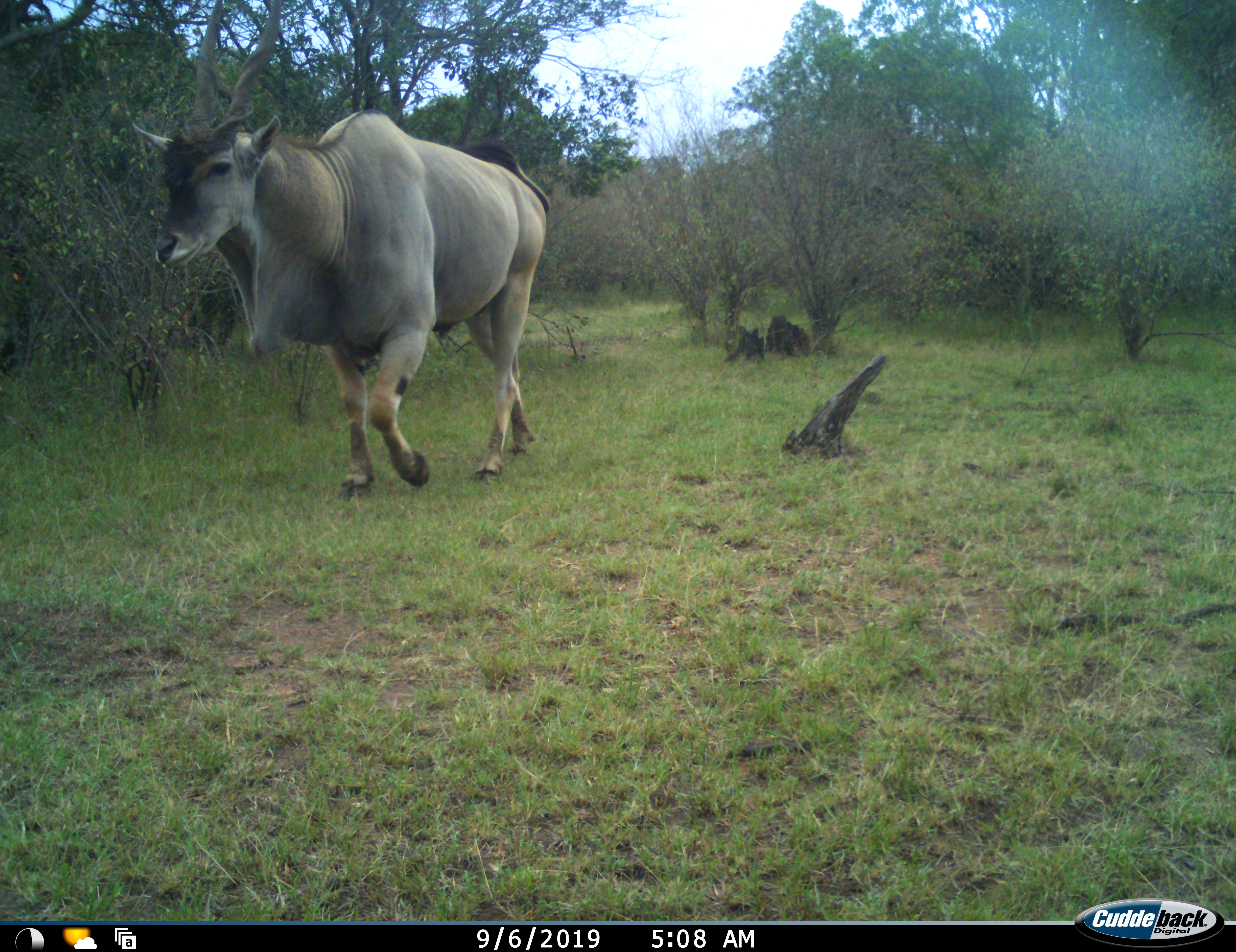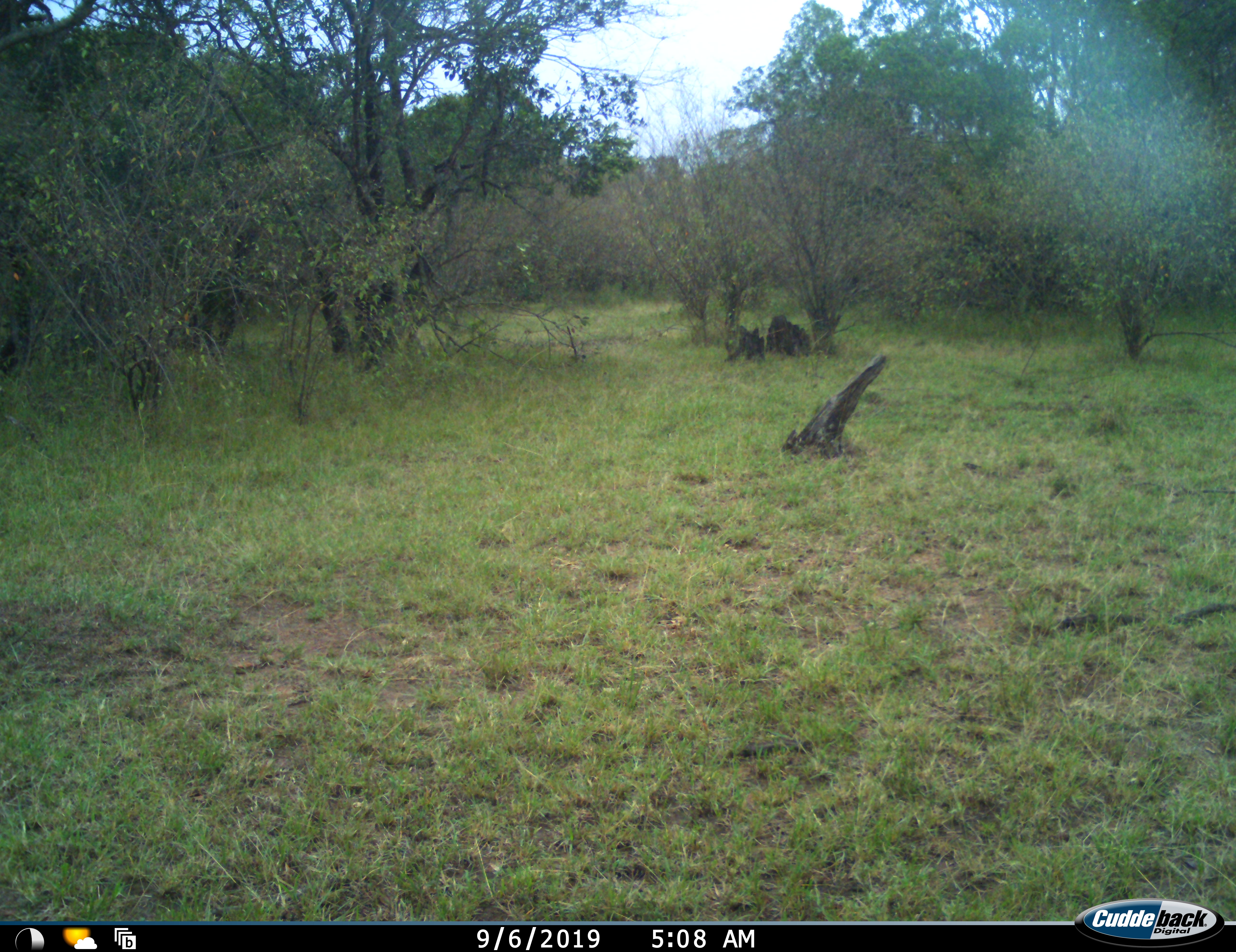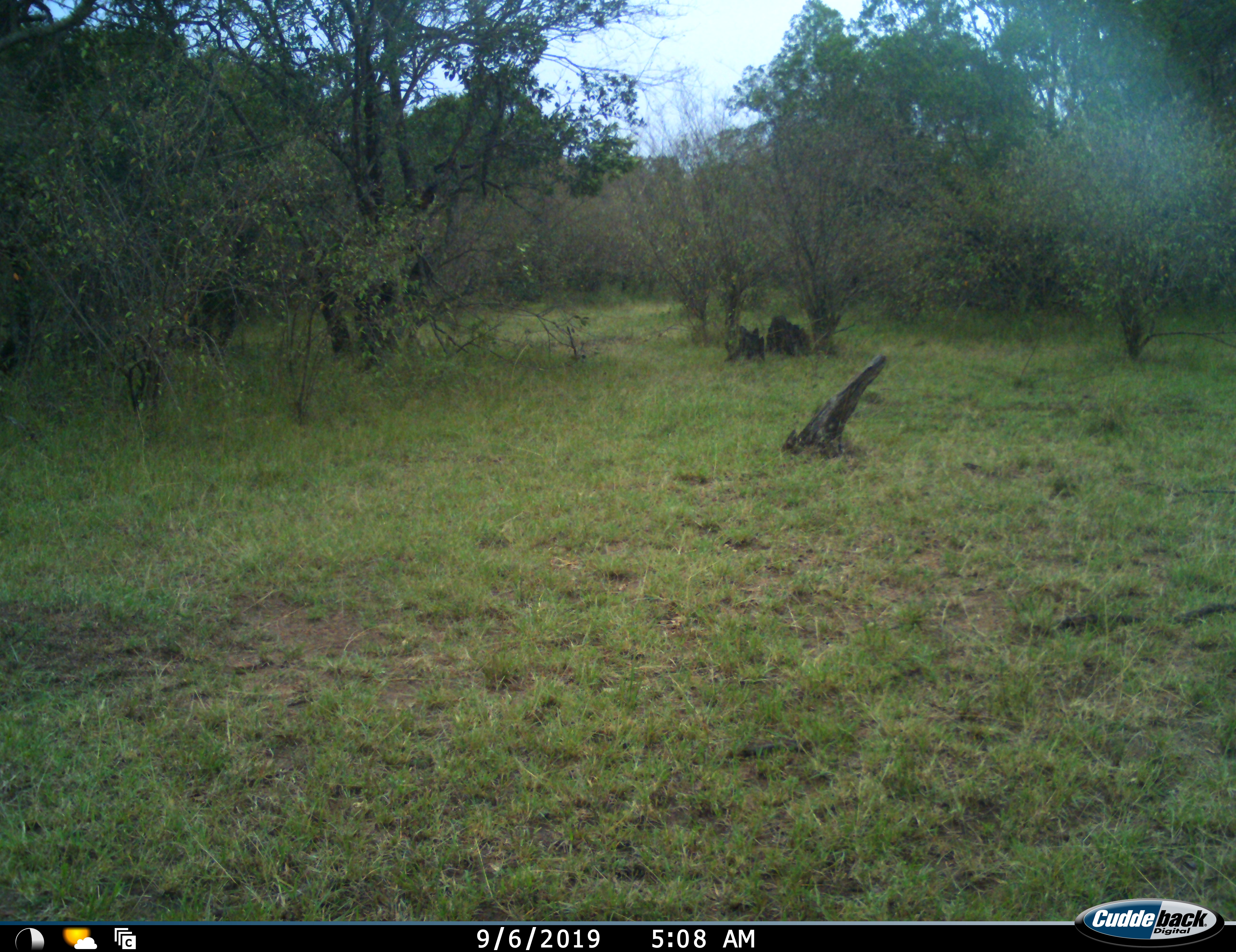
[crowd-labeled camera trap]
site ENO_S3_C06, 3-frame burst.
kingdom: Animalia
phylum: Chordata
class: Mammalia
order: Artiodactyla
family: Bovidae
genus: Tragelaphus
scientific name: Tragelaphus oryx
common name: eland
Eland (Tragelaphus oryx), count 1. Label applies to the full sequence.